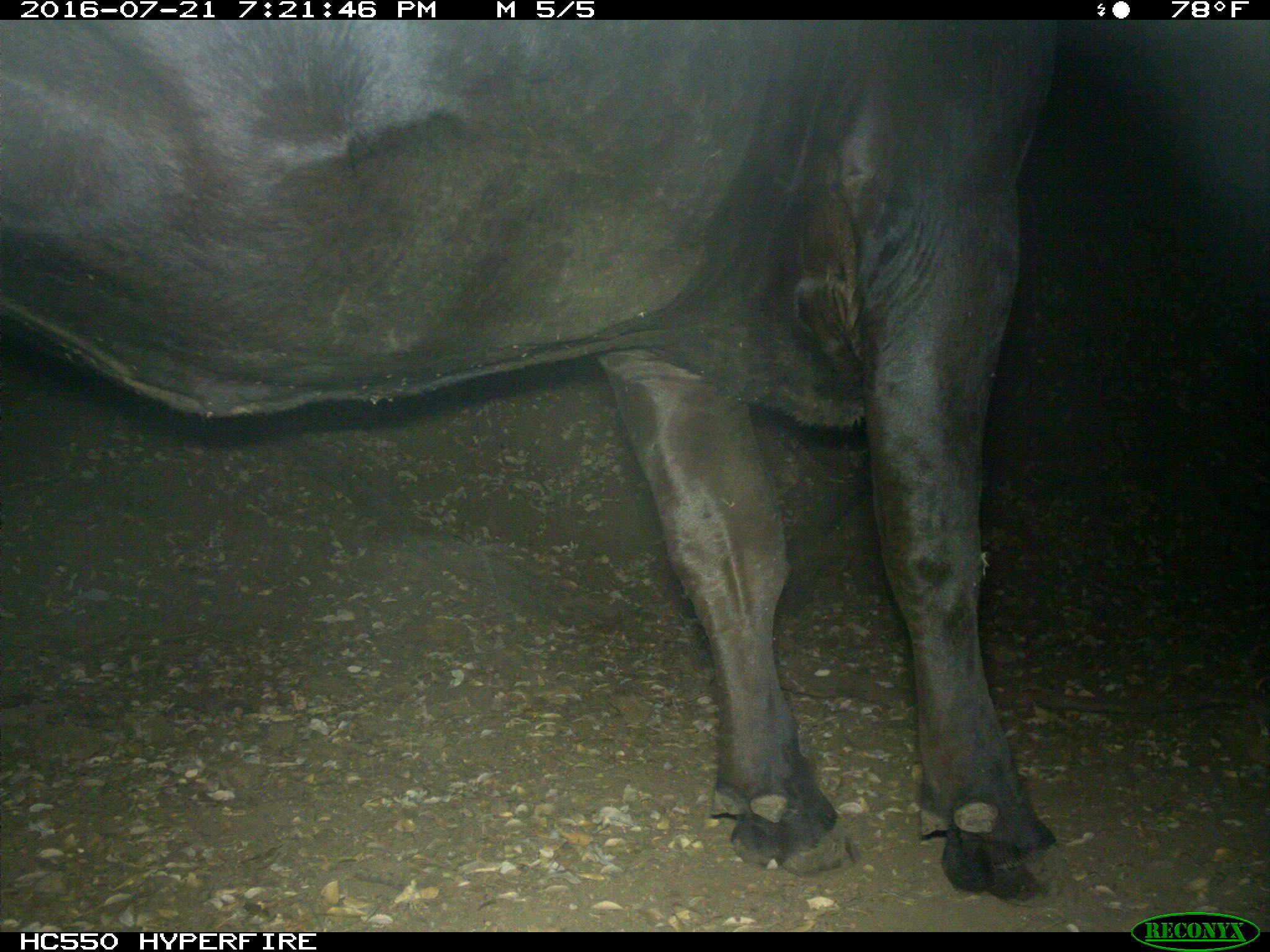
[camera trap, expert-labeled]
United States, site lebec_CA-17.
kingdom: Animalia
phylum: Chordata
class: Mammalia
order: Artiodactyla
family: Bovidae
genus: Bos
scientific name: Bos taurus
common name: domestic cow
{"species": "Bos taurus (domestic cow)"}